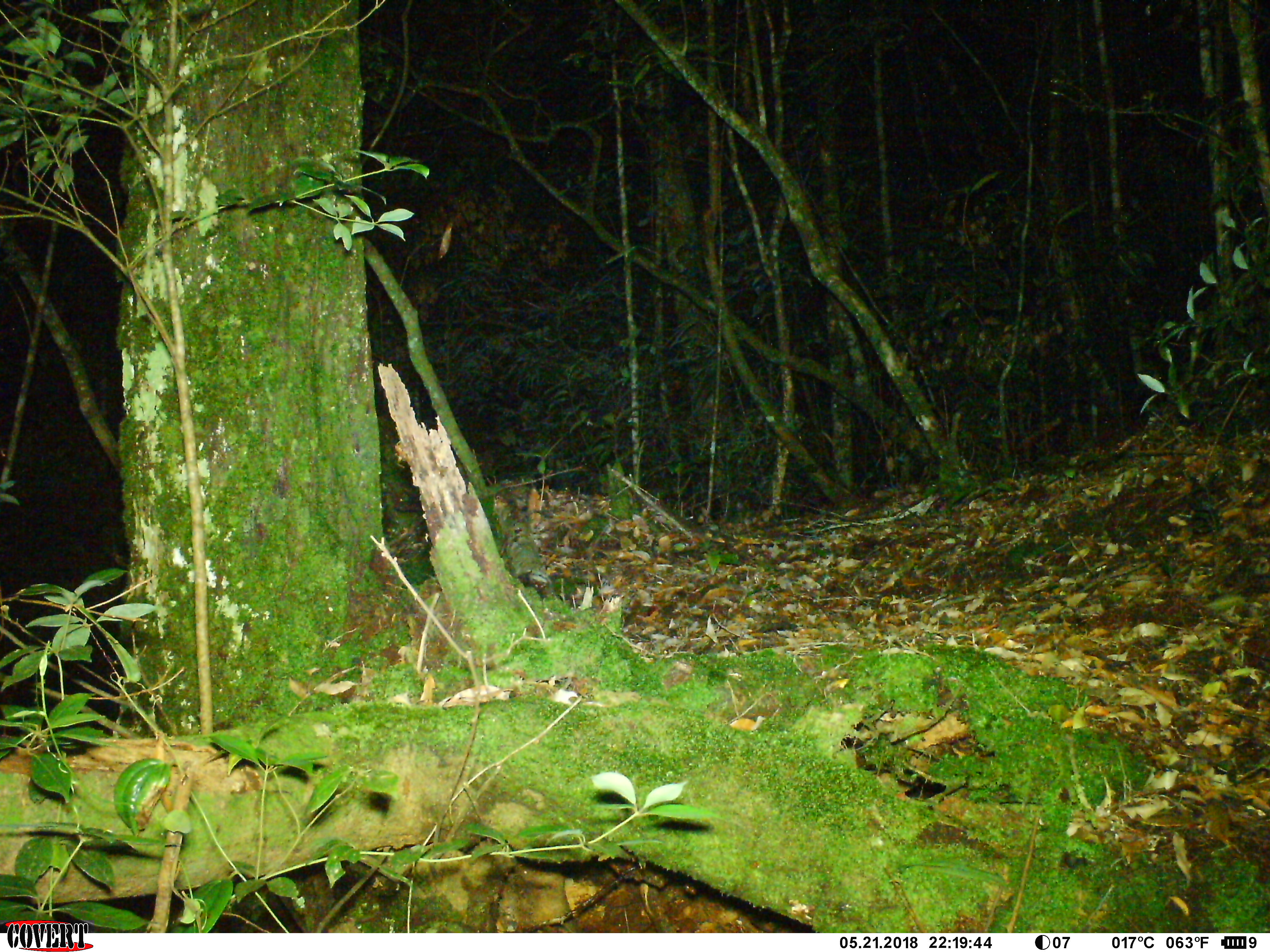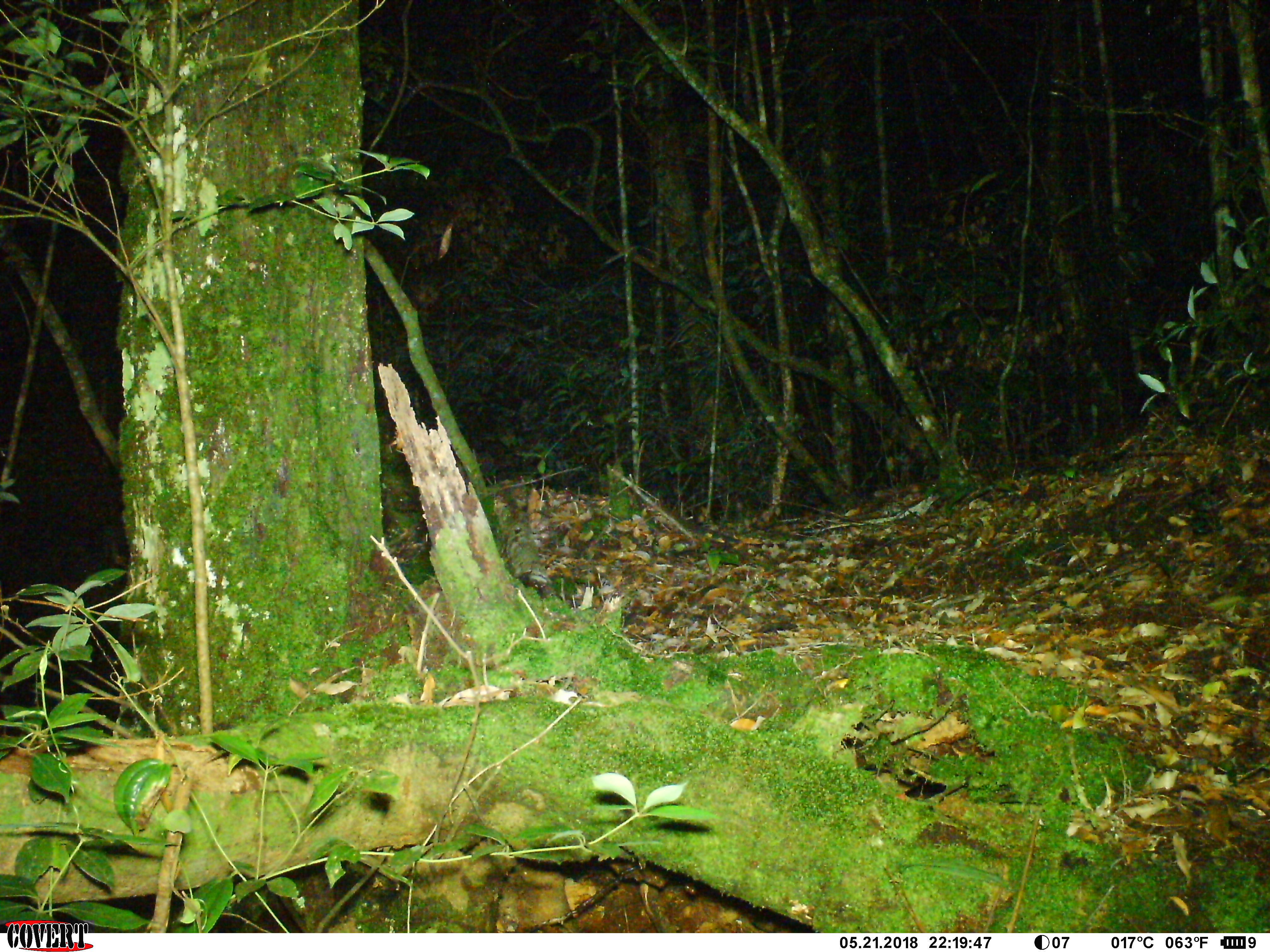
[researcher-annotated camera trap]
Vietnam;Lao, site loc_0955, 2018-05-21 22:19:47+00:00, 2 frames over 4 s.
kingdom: Animalia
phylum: Chordata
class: Mammalia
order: Rodentia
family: Muridae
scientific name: Muridae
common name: old-world mice and rats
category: unidentified murid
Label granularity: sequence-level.